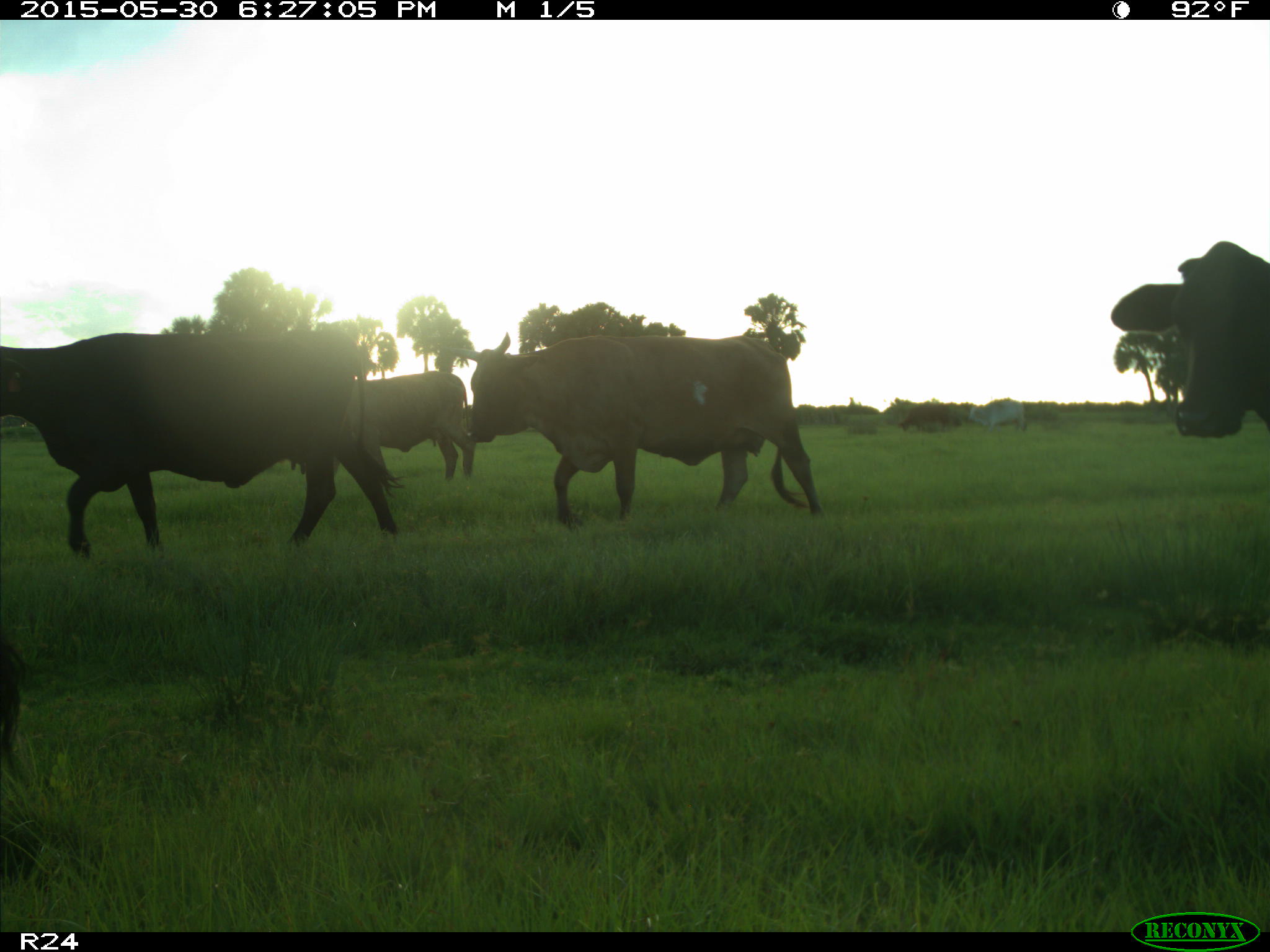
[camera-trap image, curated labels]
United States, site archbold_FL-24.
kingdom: Animalia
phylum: Chordata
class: Mammalia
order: Artiodactyla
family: Bovidae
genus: Bos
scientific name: Bos taurus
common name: domestic cow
Bos taurus (domestic cow).